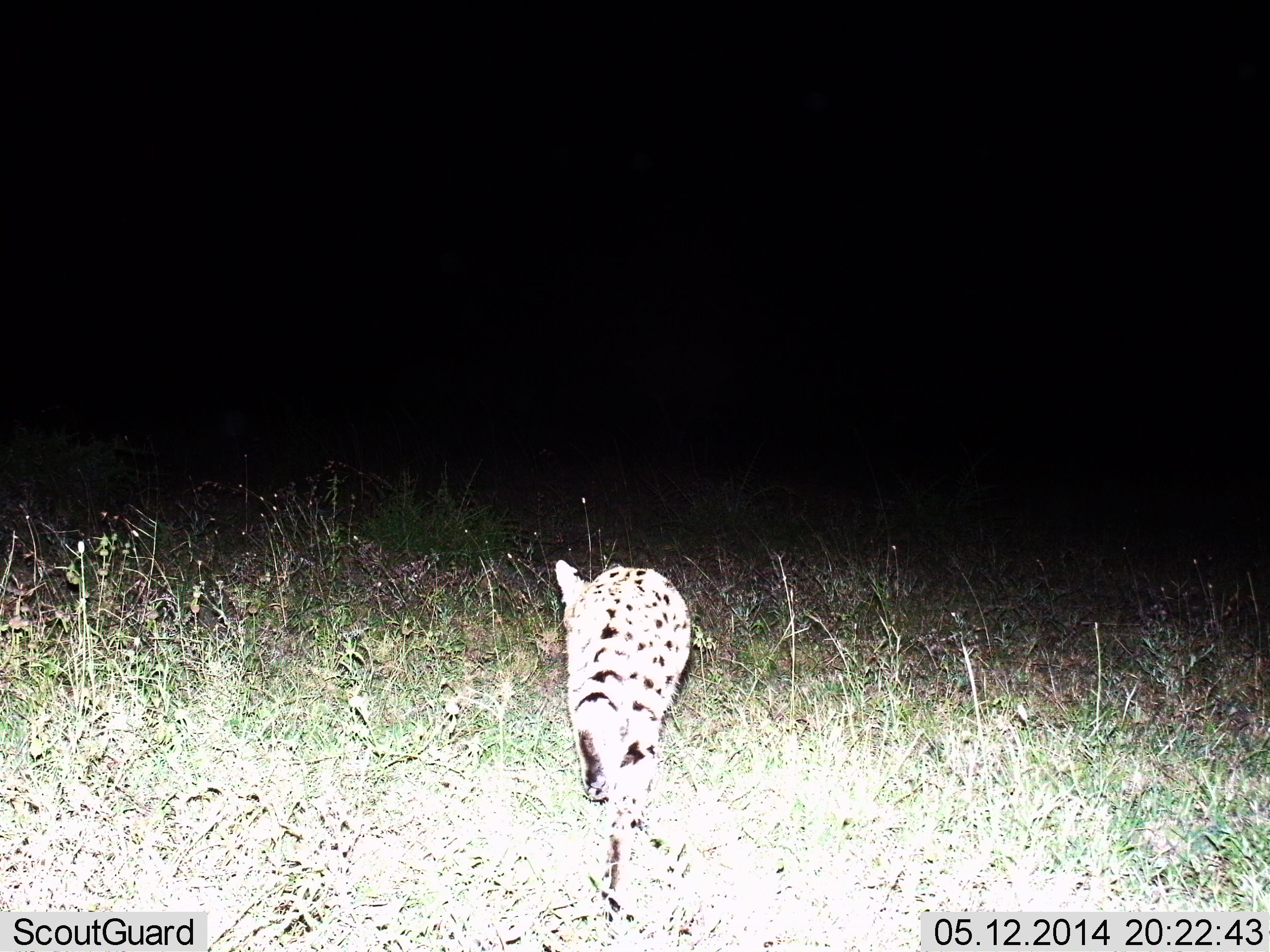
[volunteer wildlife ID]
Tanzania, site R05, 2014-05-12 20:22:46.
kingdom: Animalia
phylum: Chordata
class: Mammalia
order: Carnivora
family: Felidae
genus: Leptailurus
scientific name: Leptailurus serval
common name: serval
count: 1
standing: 10%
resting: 0%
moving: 90%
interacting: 0%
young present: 0%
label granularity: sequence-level